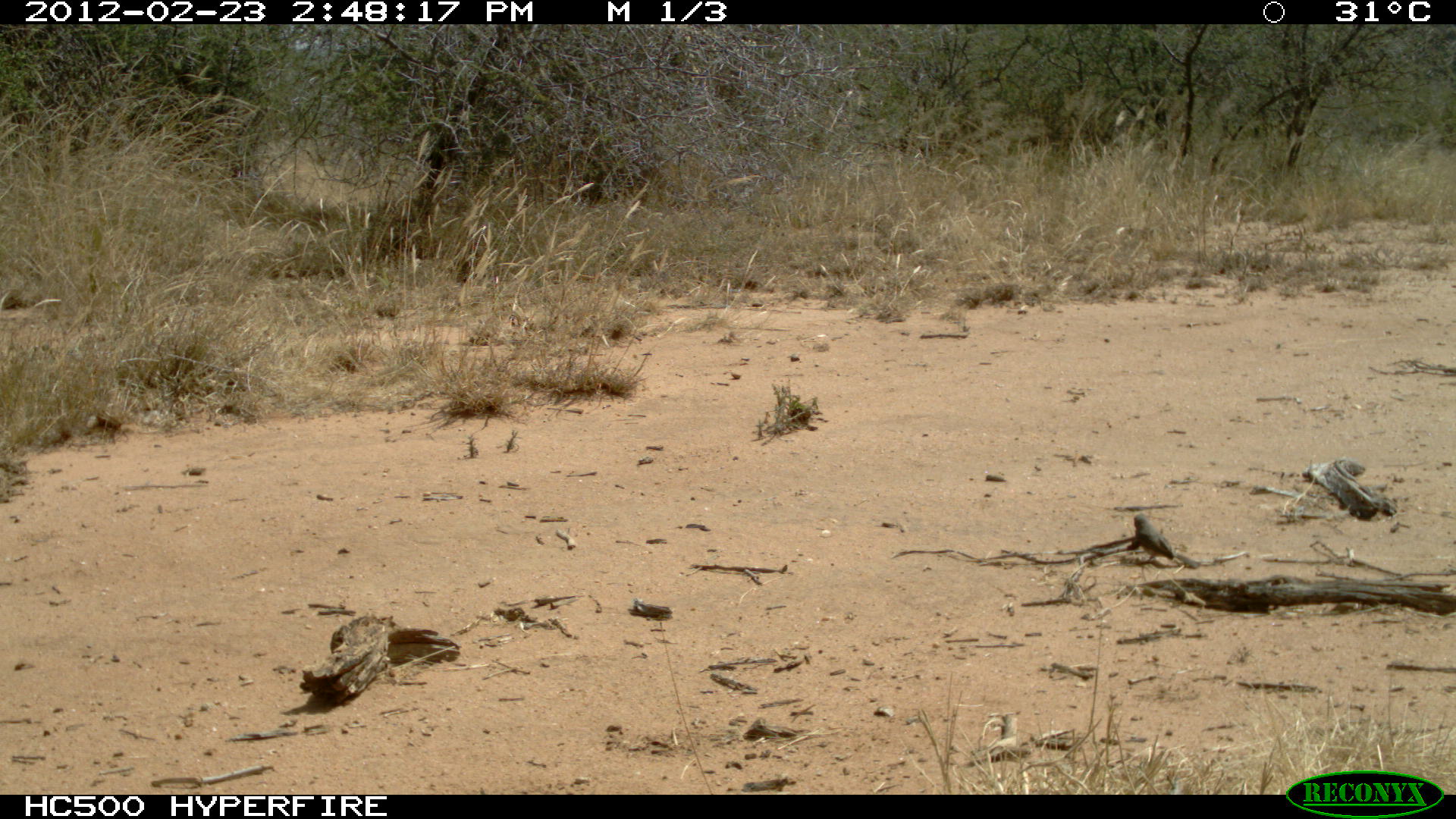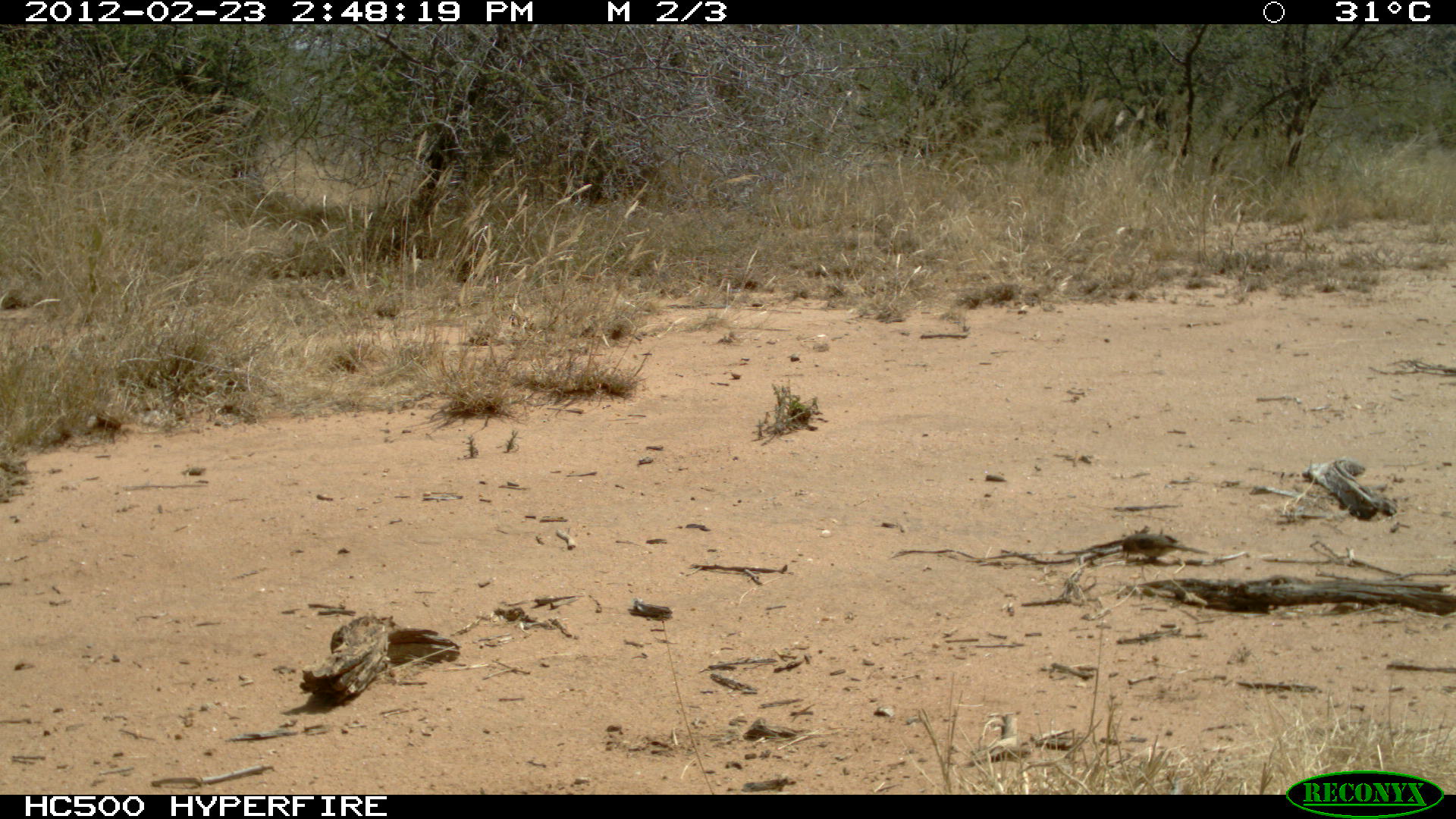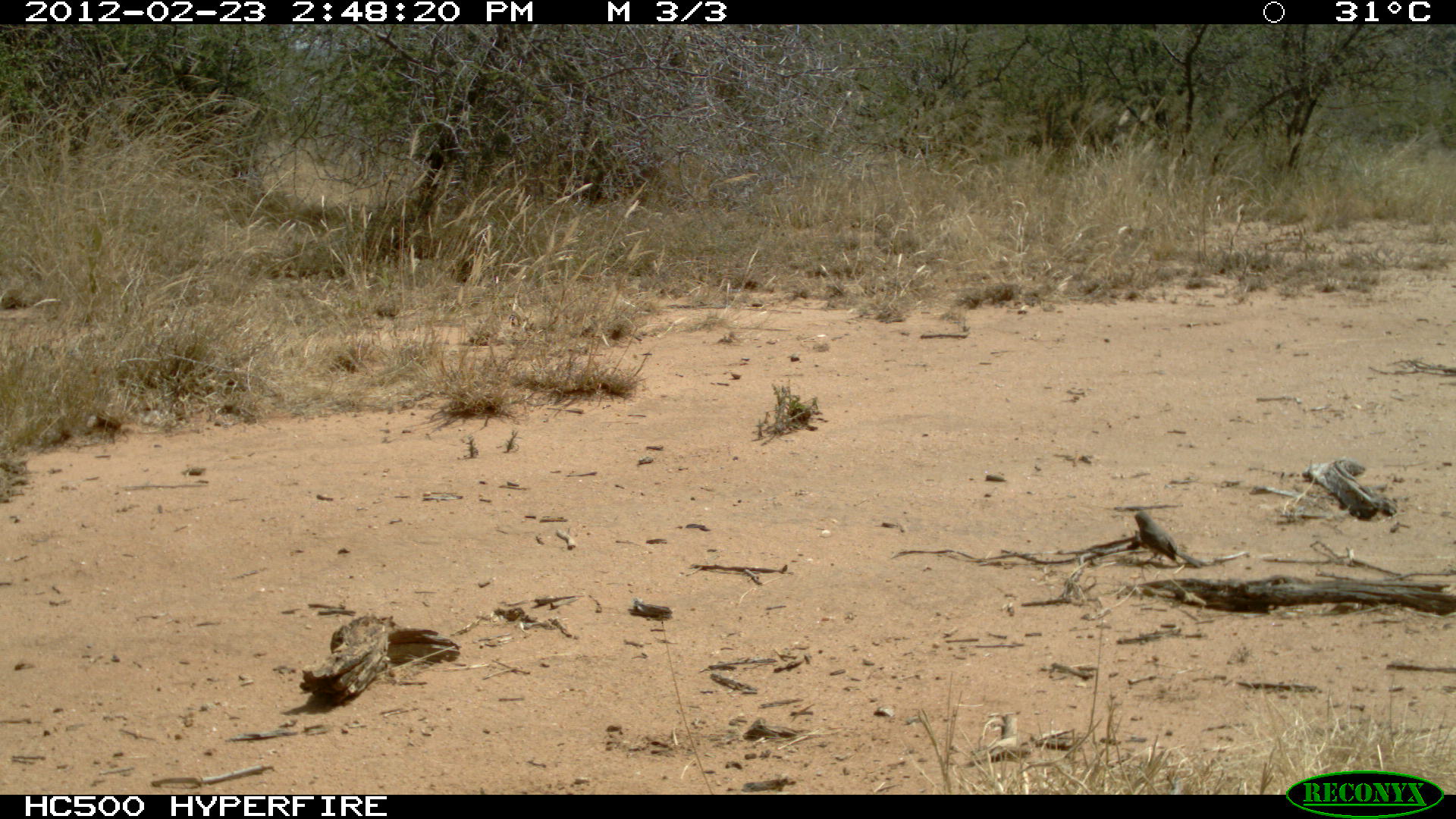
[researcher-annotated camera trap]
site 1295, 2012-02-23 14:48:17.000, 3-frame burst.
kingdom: Animalia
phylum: Chordata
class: Aves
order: Passeriformes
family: Muscicapidae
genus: Oenanthe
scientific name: Oenanthe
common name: wheatears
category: onenanthe sp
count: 1